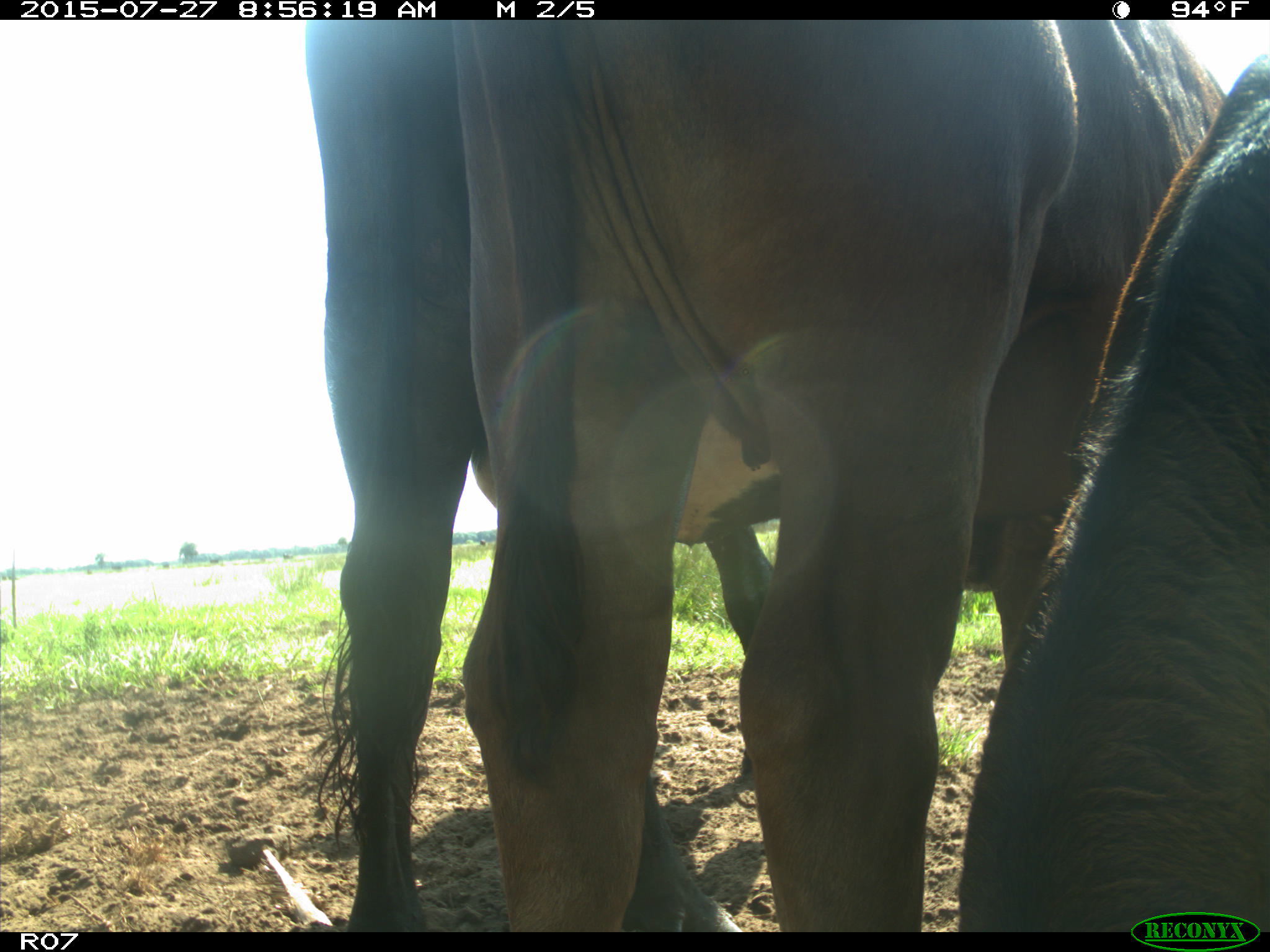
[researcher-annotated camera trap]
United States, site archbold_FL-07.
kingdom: Animalia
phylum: Chordata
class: Mammalia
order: Artiodactyla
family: Bovidae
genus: Bos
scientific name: Bos taurus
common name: domestic cow